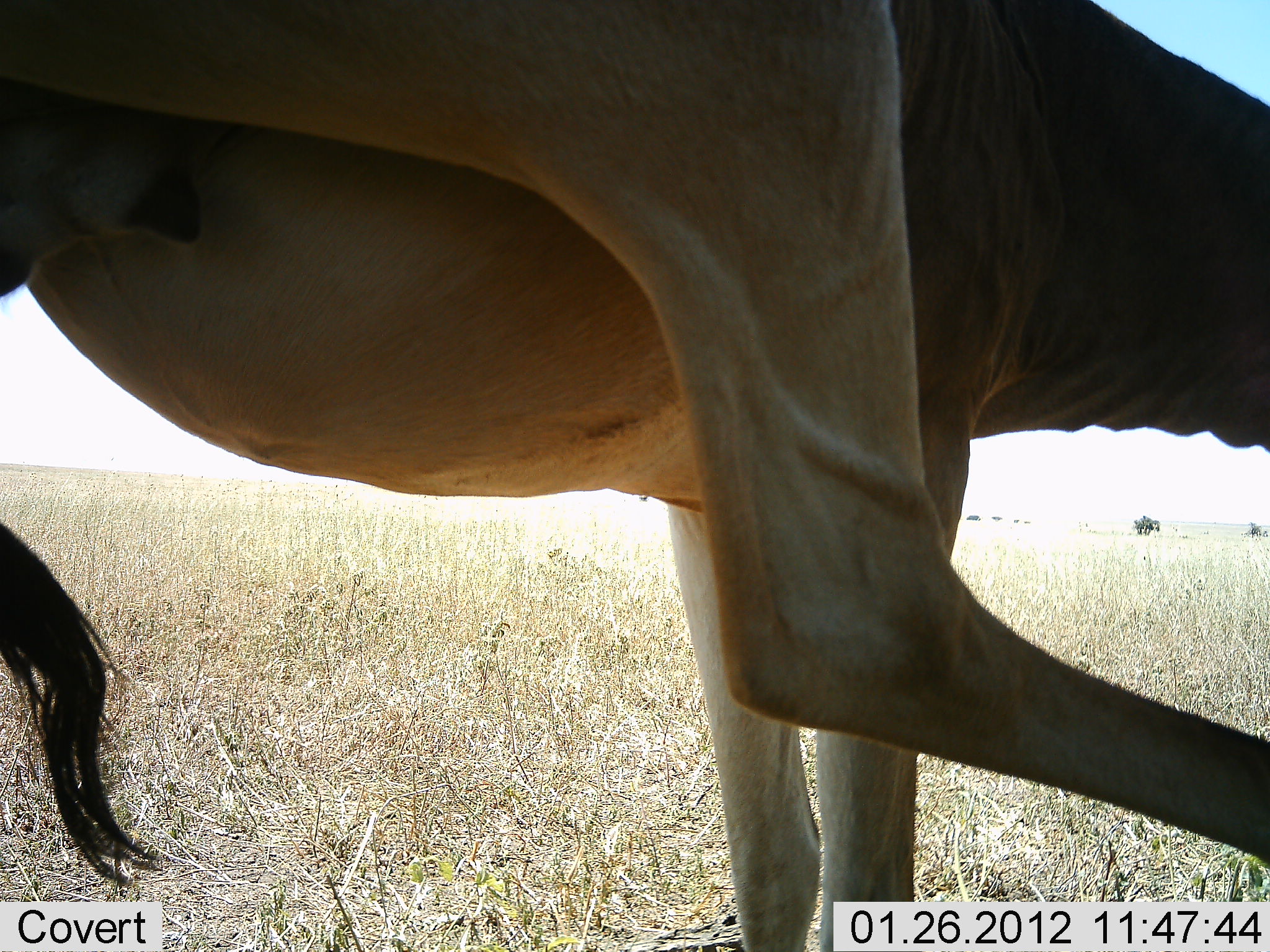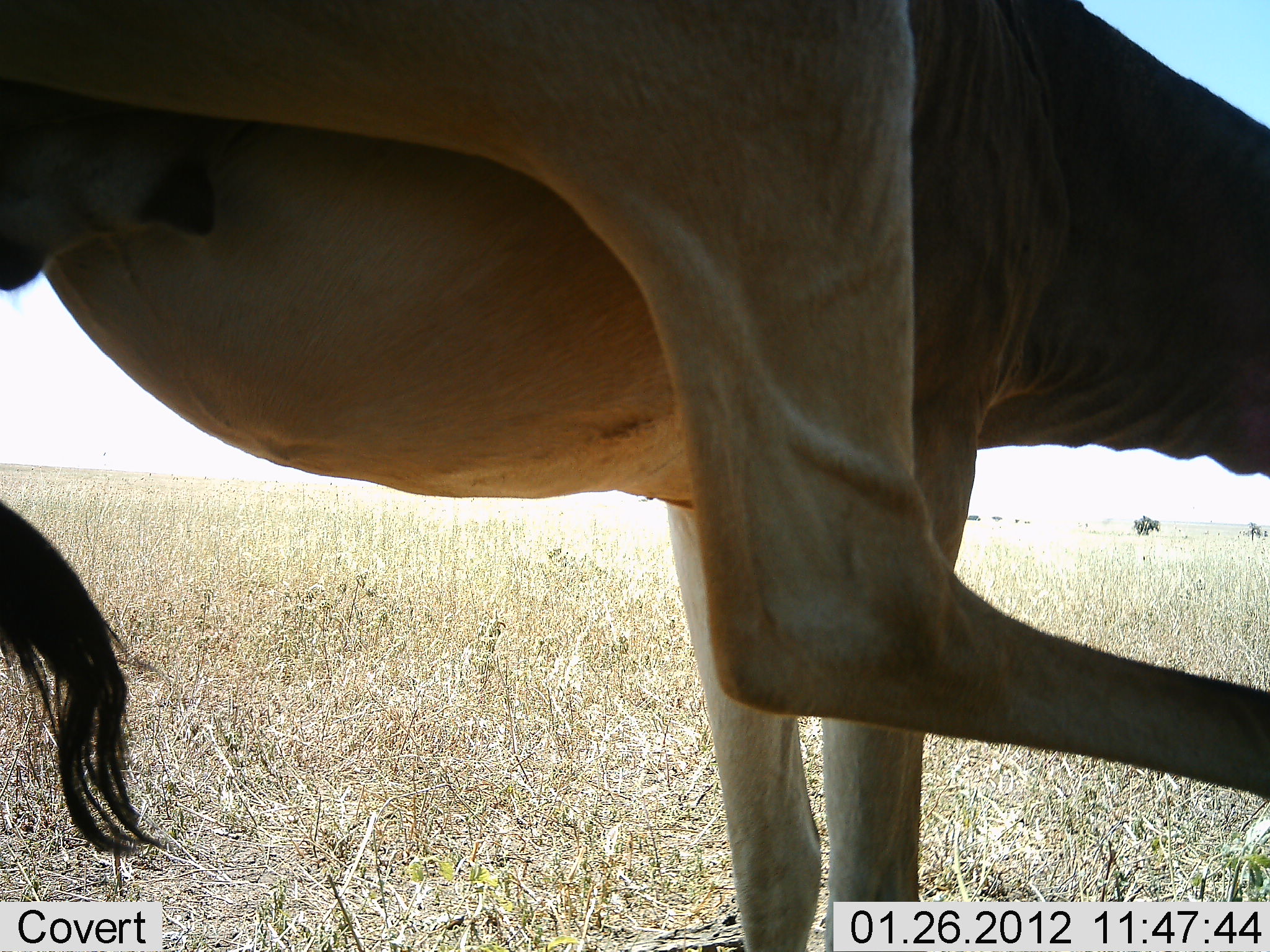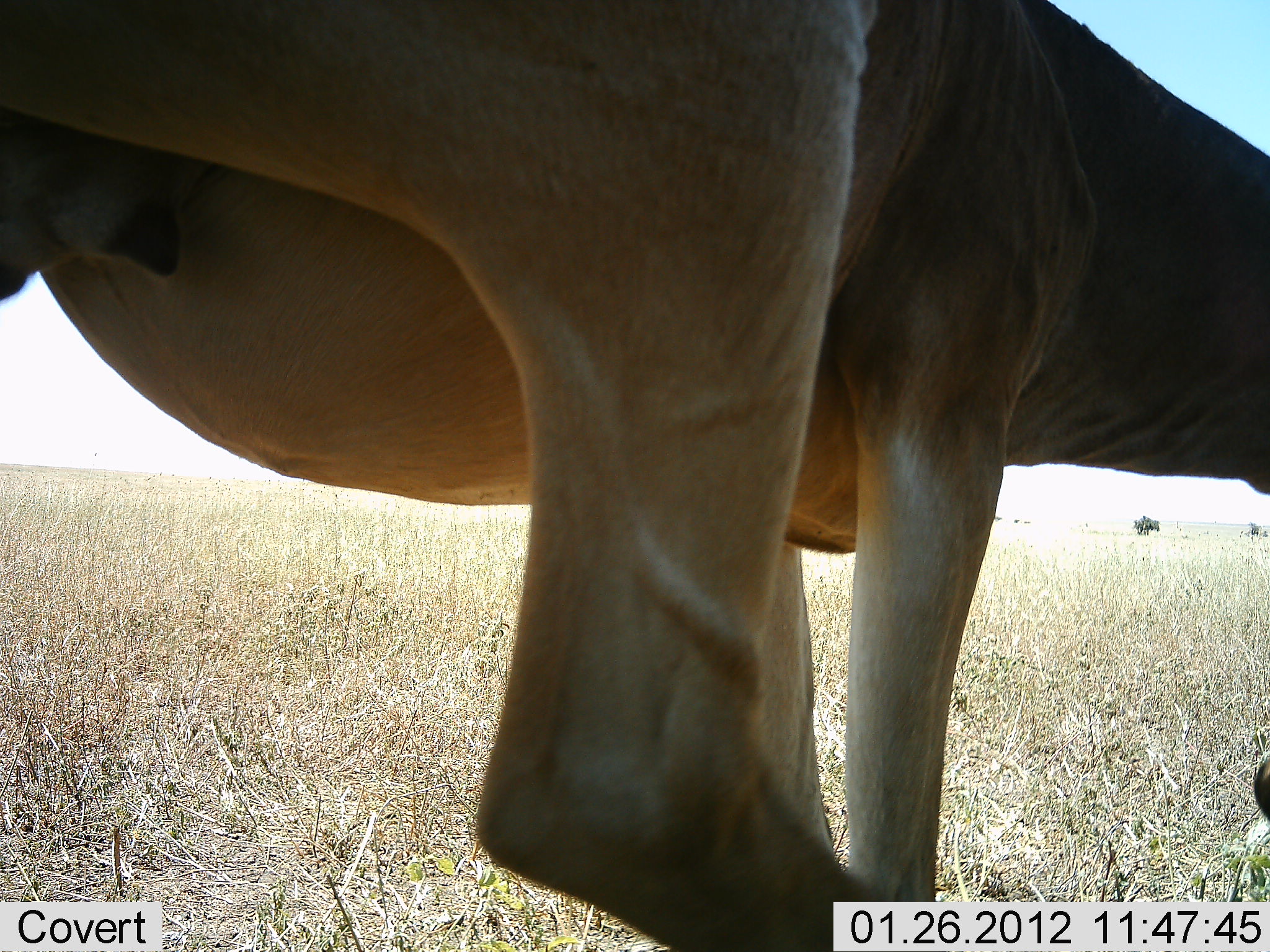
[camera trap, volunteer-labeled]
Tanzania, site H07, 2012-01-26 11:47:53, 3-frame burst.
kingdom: Animalia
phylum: Chordata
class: Mammalia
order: Artiodactyla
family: Bovidae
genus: Alcelaphus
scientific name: Alcelaphus buselaphus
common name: hartebeest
Hartebeest (Alcelaphus buselaphus), count 1. Behavior (volunteer vote fractions): standing 94%, resting 6%, moving 0%, interacting 6%. Young present (vote fraction): 0%. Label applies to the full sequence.